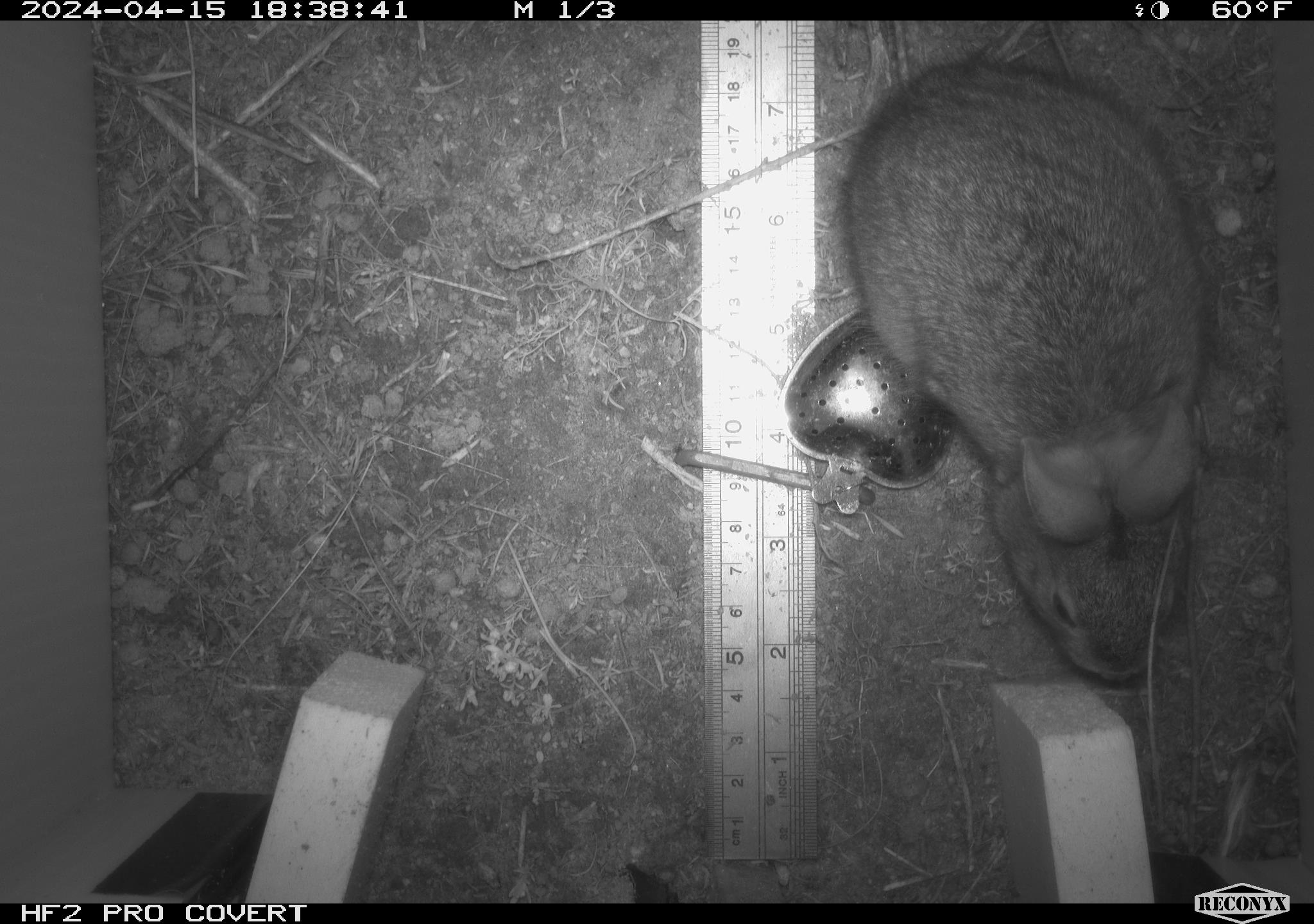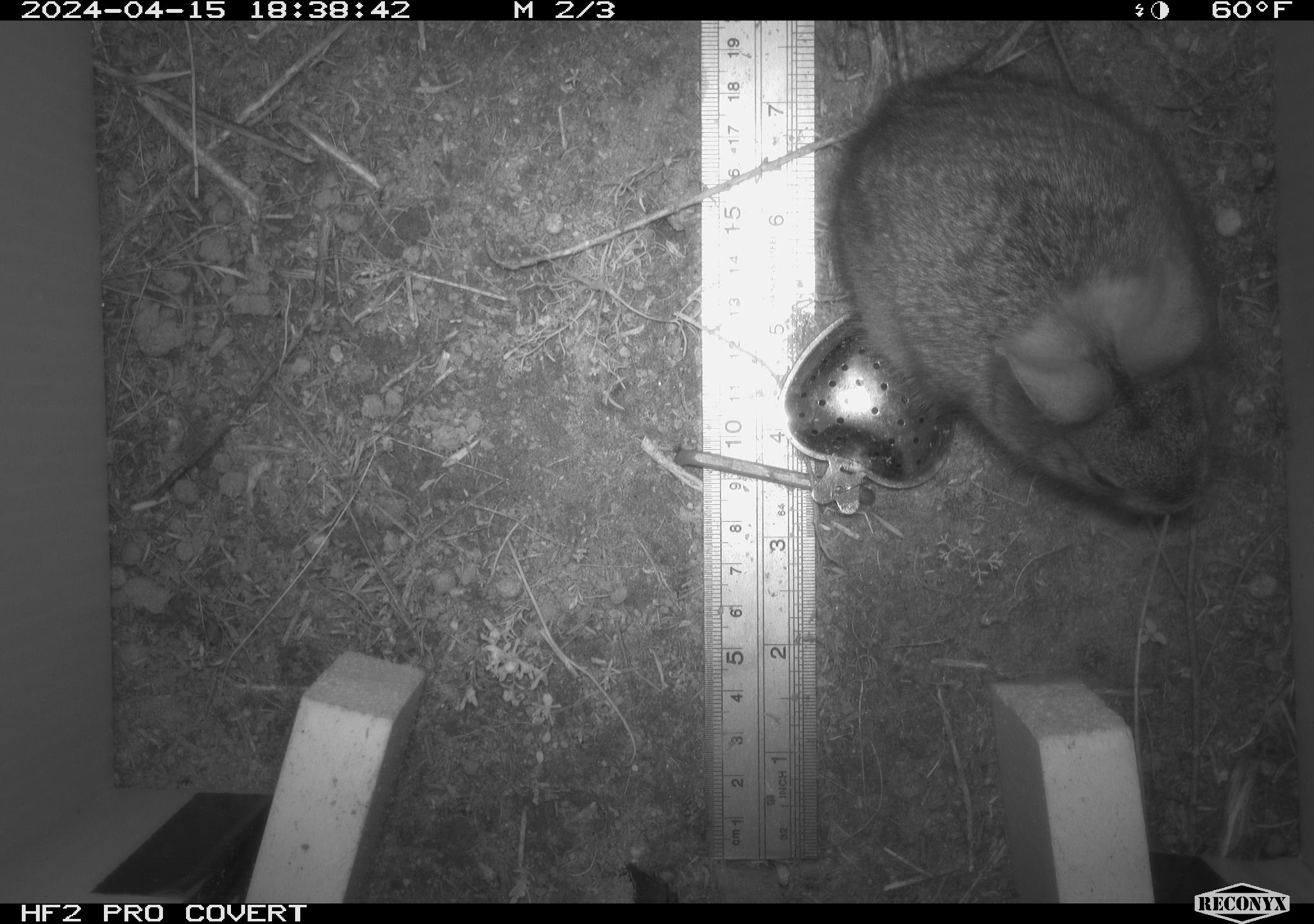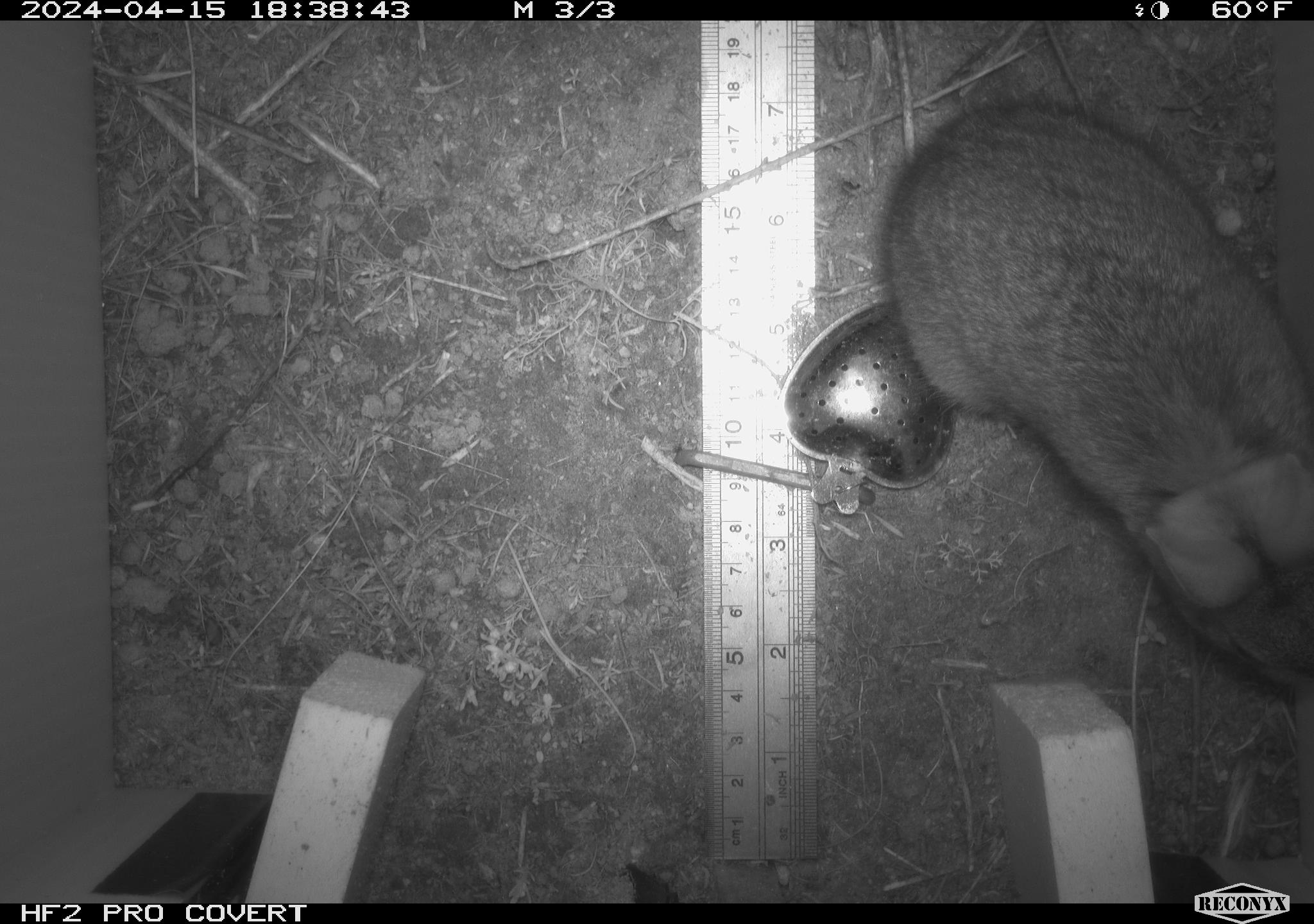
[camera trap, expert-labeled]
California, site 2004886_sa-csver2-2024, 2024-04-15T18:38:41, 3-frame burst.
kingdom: Animalia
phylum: Chordata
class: Mammalia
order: Lagomorpha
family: Leporidae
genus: Sylvilagus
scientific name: Sylvilagus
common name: cottontail rabbits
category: sylvilagus species